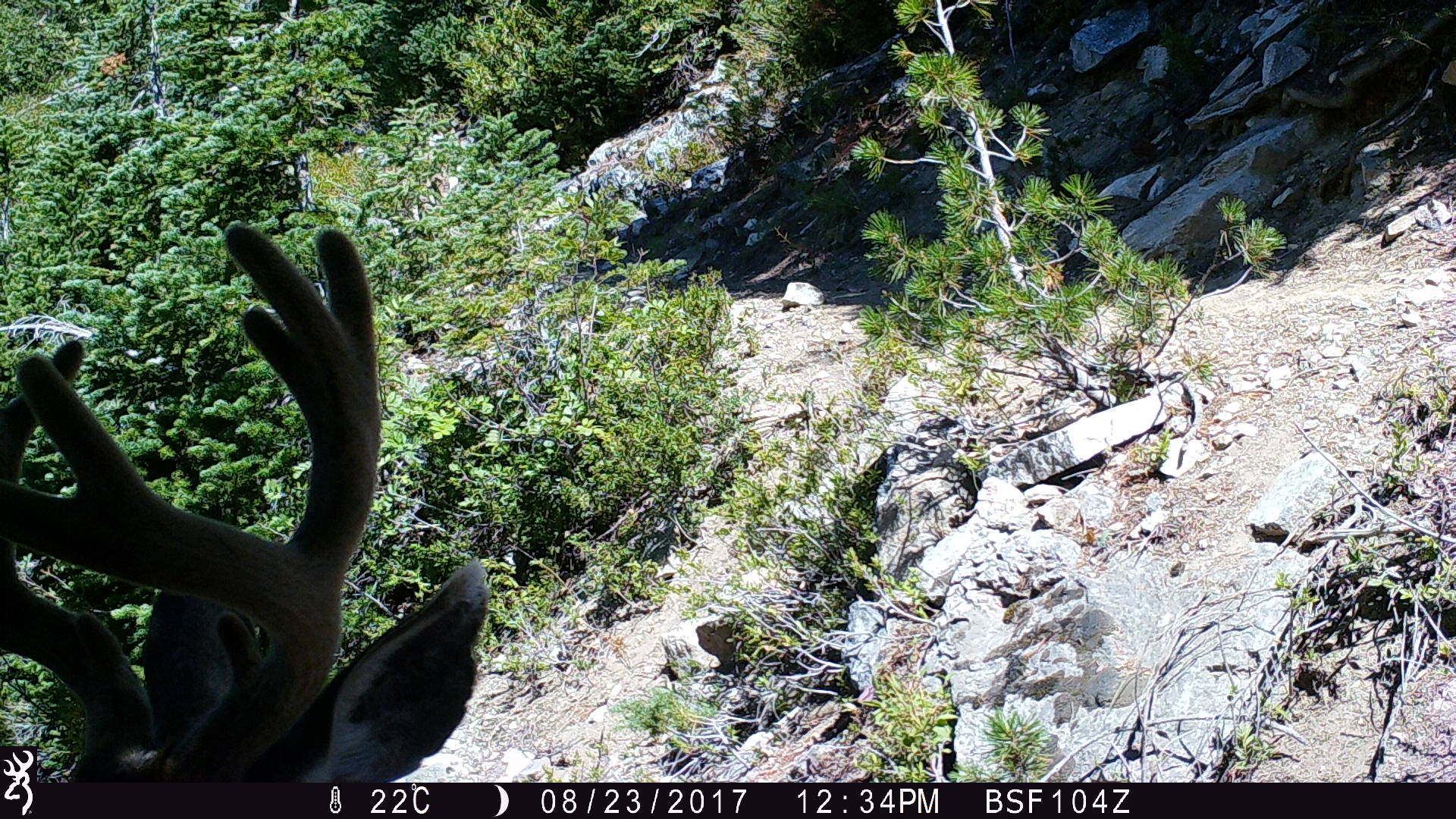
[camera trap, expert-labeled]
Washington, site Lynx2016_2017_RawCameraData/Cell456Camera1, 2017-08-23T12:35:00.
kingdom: Animalia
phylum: Chordata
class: Mammalia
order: Artiodactyla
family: Cervidae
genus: Odocoileus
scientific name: Odocoileus hemionus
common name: mule deer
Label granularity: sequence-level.